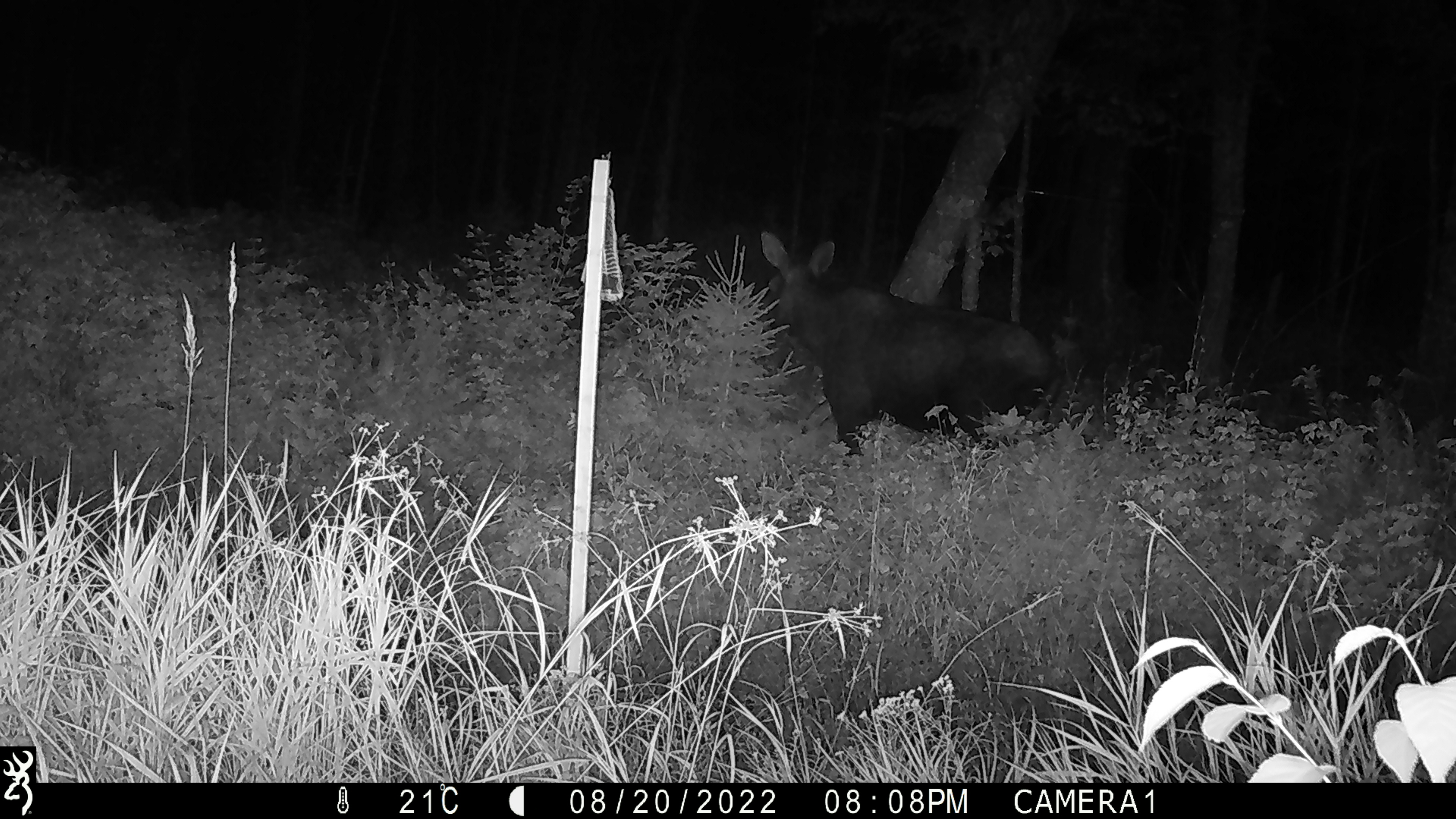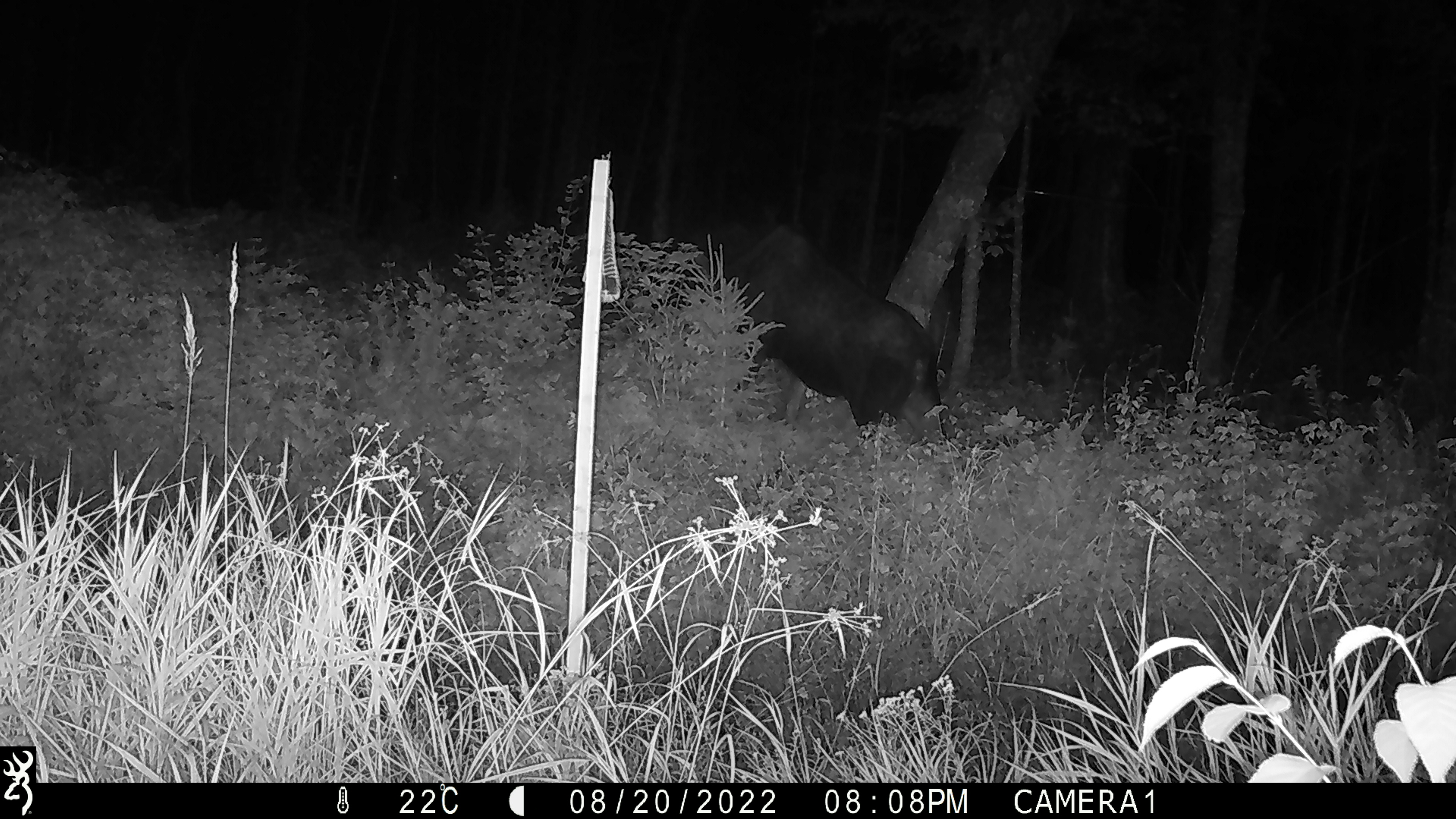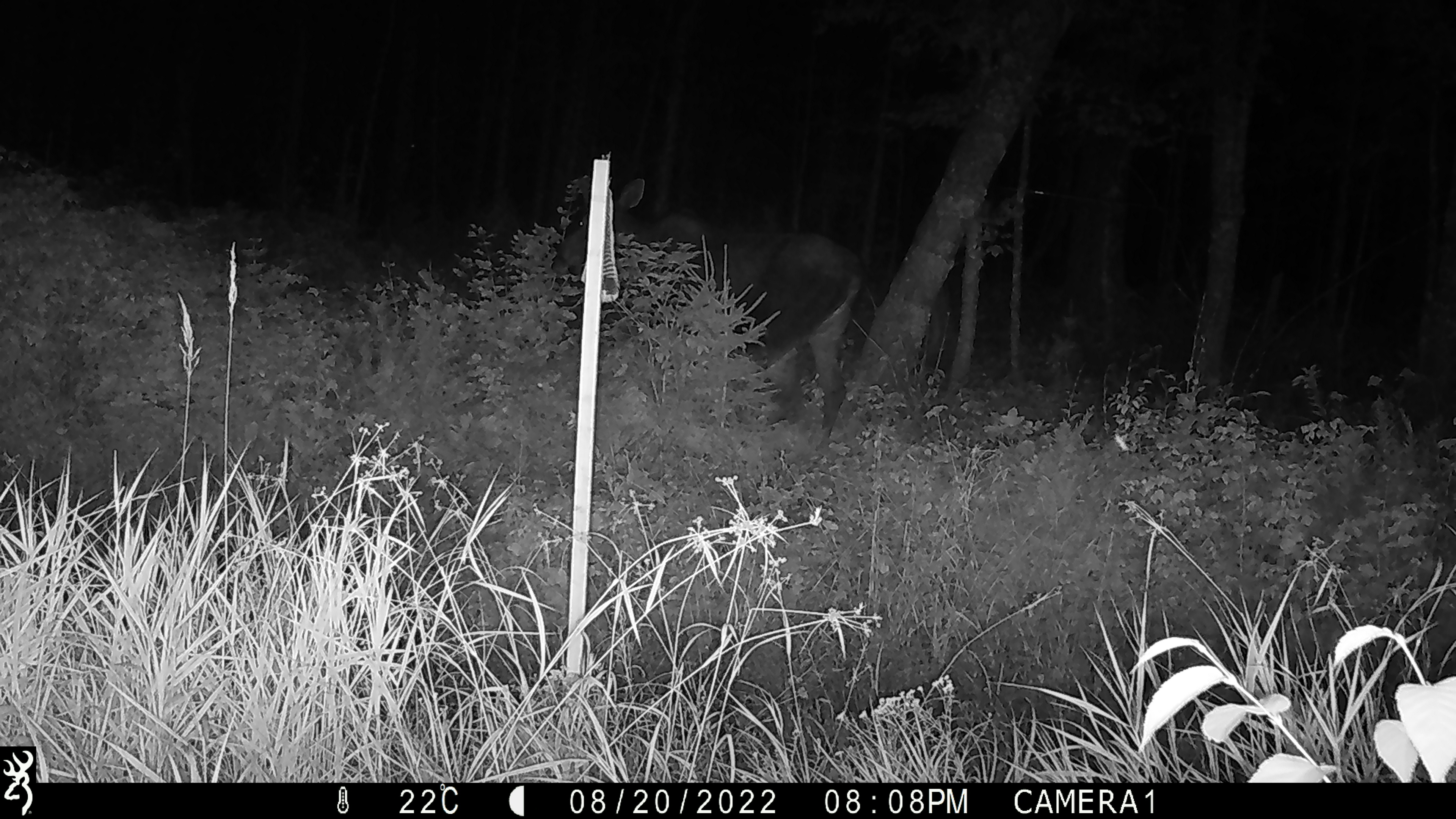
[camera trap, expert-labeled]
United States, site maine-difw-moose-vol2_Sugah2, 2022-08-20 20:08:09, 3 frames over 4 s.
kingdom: Animalia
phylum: Chordata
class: Mammalia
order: Artiodactyla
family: Cervidae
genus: Alces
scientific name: Alces alces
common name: moose